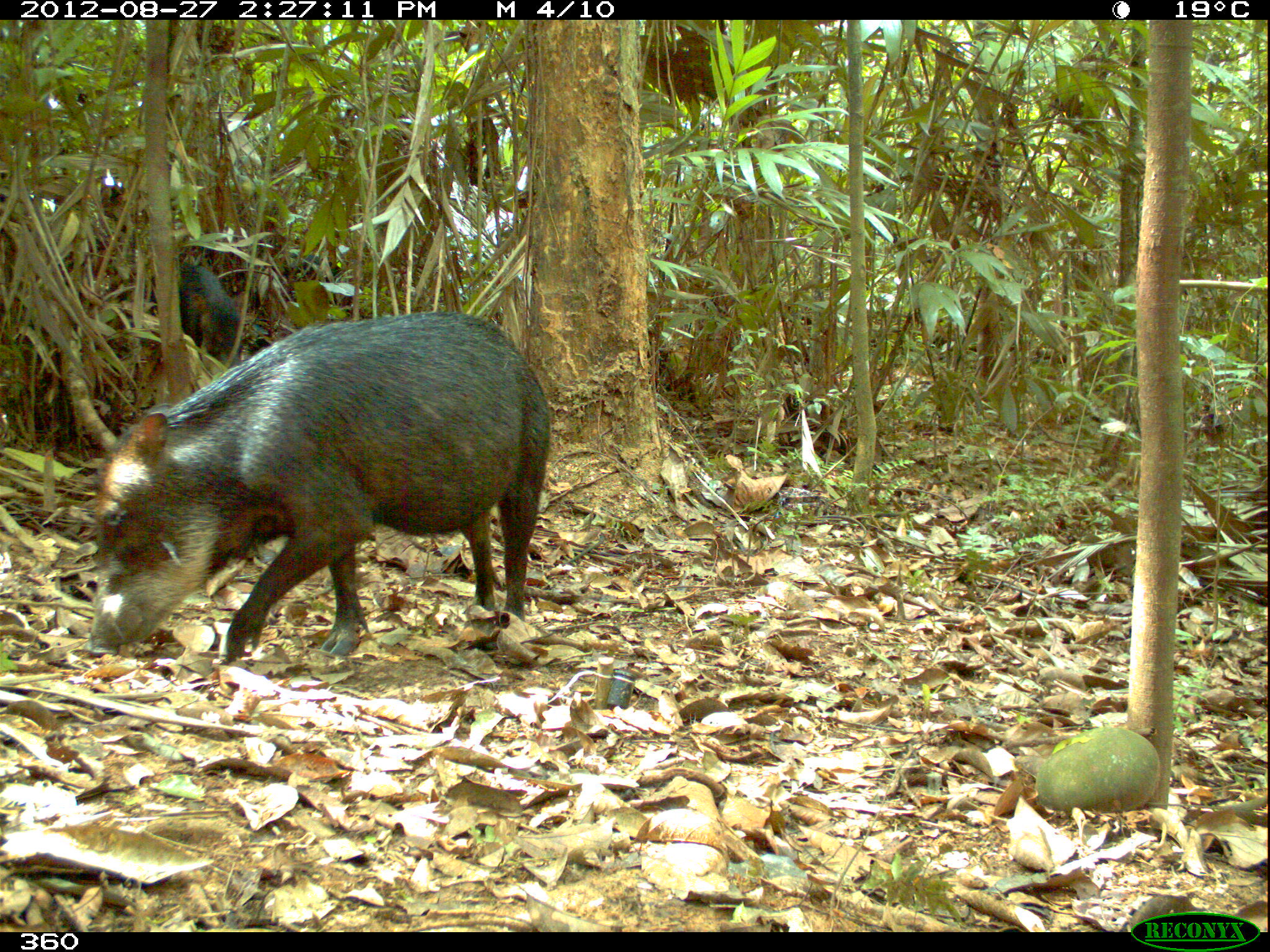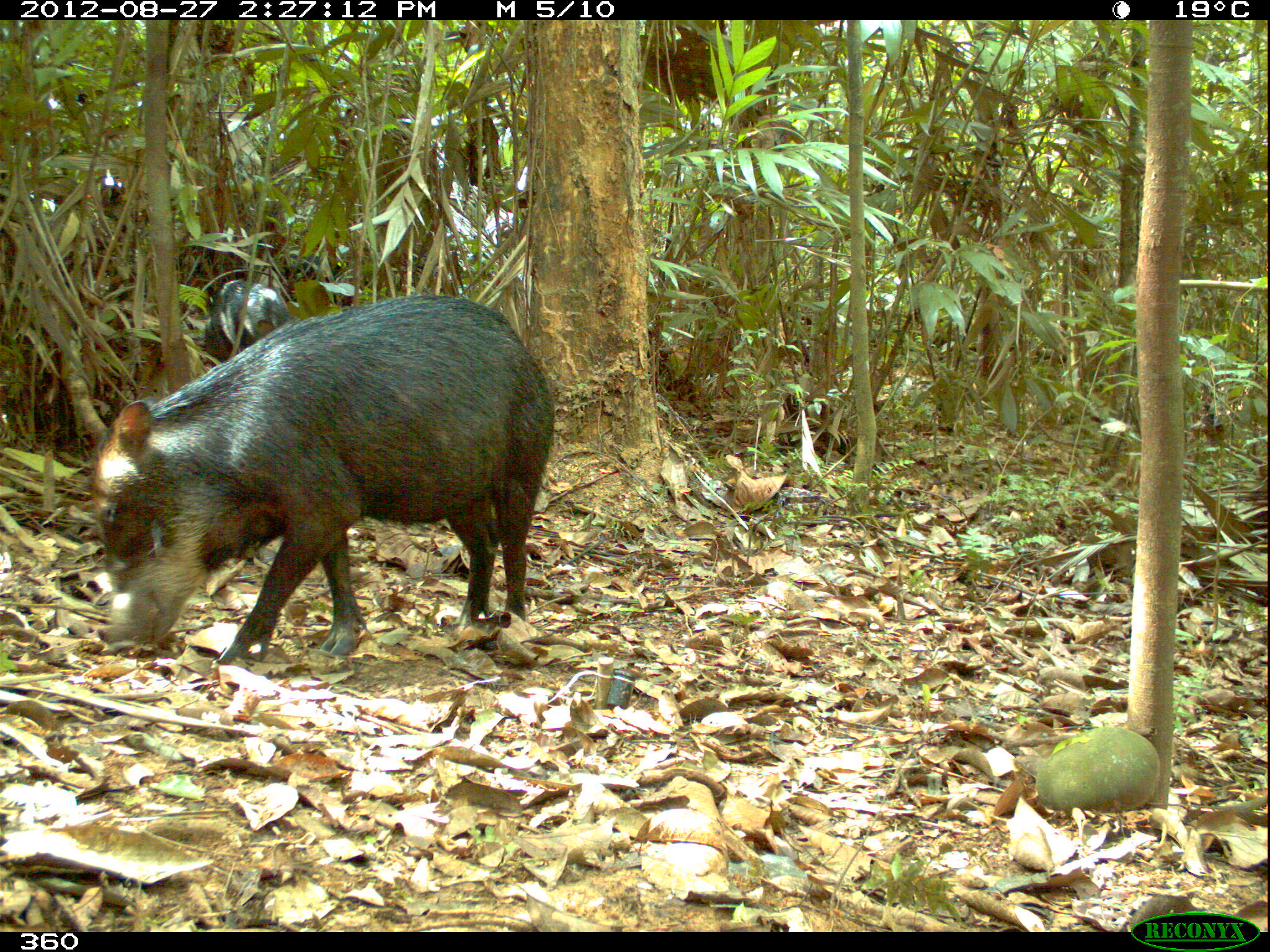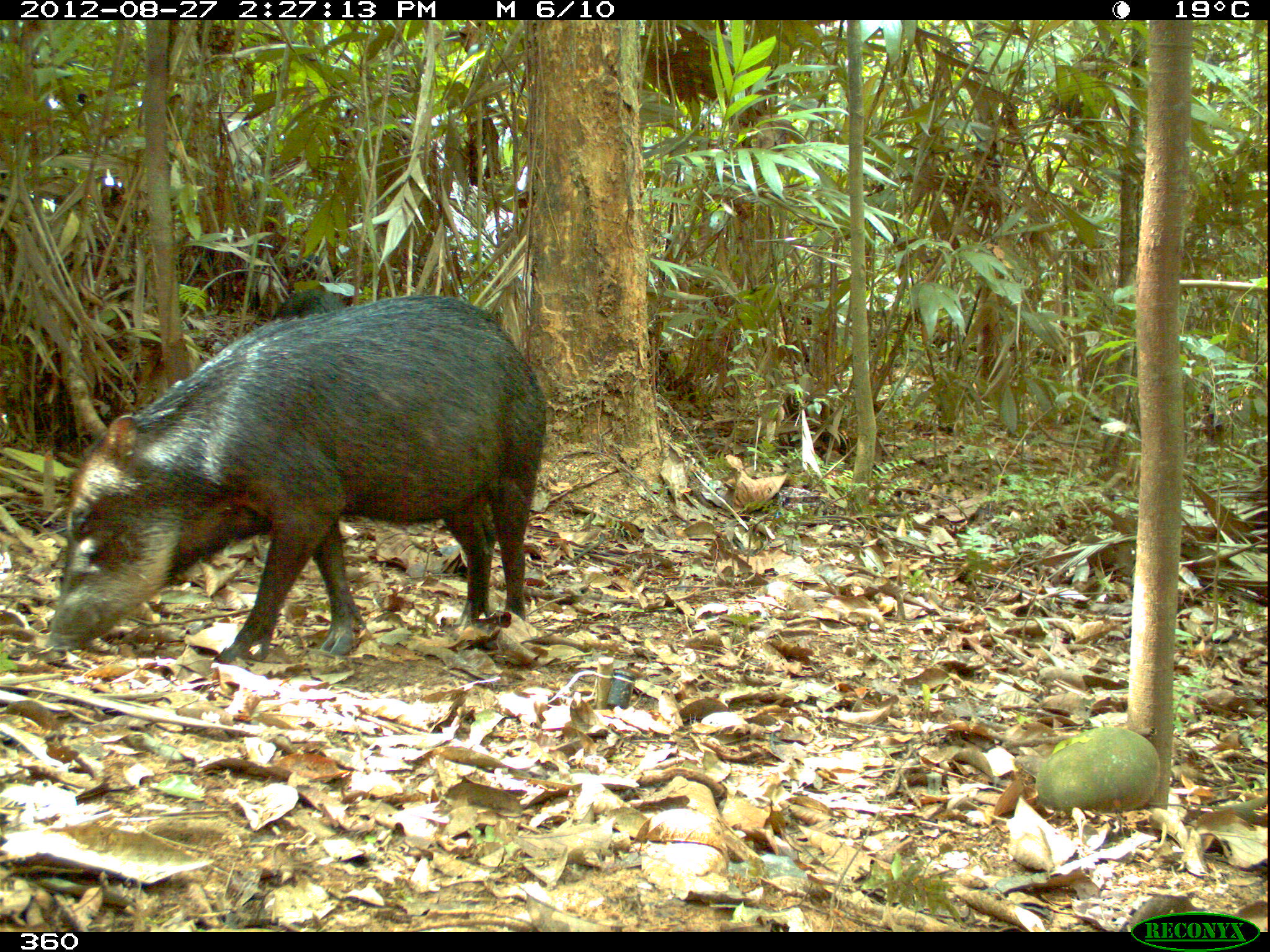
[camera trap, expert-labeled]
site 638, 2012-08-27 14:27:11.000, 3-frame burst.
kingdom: Animalia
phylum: Chordata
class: Mammalia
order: Artiodactyla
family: Tayassuidae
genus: Tayassu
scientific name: Tayassu pecari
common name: white-lipped peccary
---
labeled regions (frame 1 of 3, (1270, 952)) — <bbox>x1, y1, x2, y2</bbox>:
tayassu pecari: <bbox>88, 310, 552, 663</bbox>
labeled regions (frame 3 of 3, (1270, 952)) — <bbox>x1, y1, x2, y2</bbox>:
tayassu pecari: <bbox>45, 288, 549, 666</bbox>; <bbox>268, 289, 347, 315</bbox>